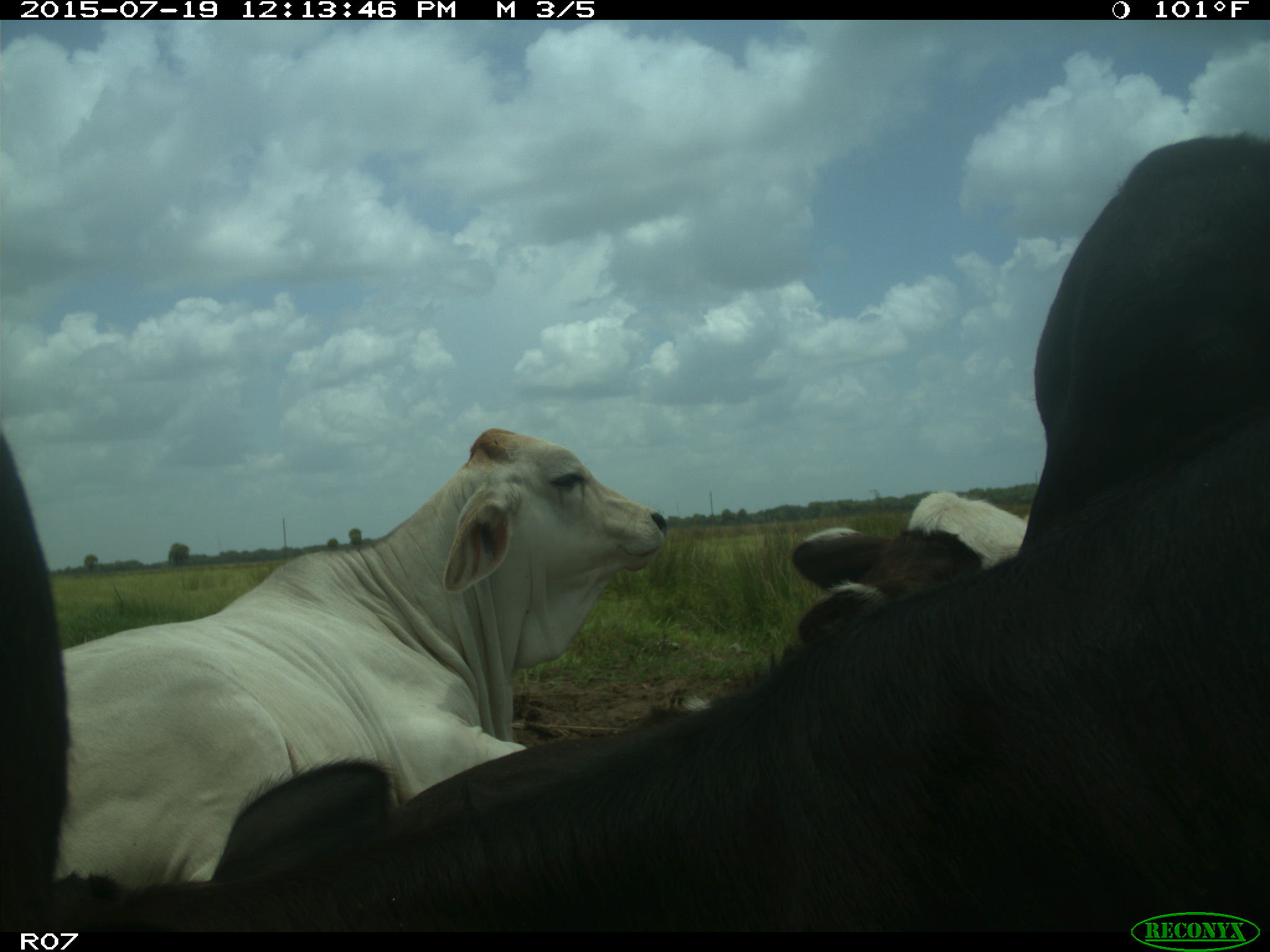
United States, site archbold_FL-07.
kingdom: Animalia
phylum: Chordata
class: Mammalia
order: Artiodactyla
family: Bovidae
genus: Bos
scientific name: Bos taurus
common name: domestic cow